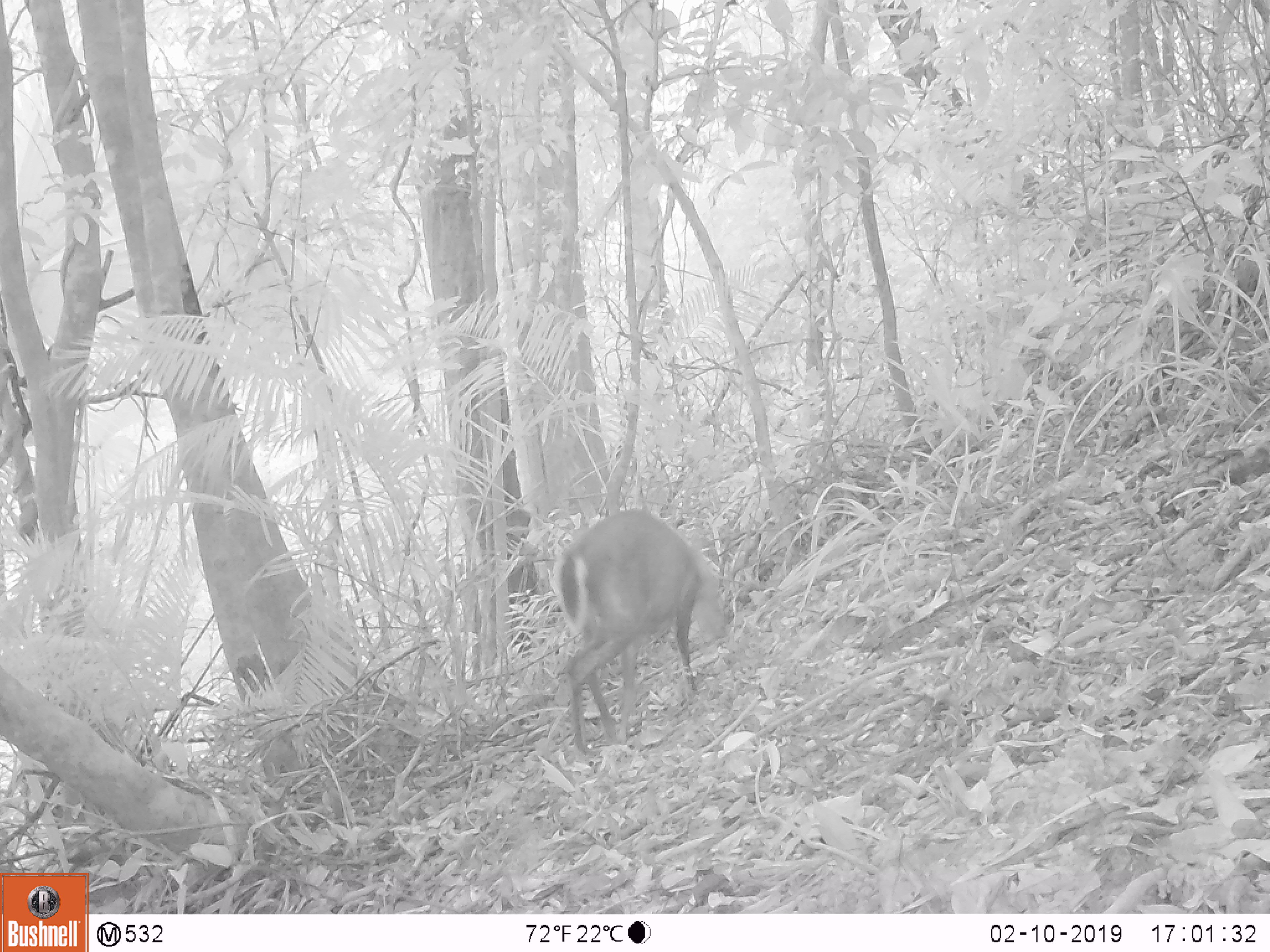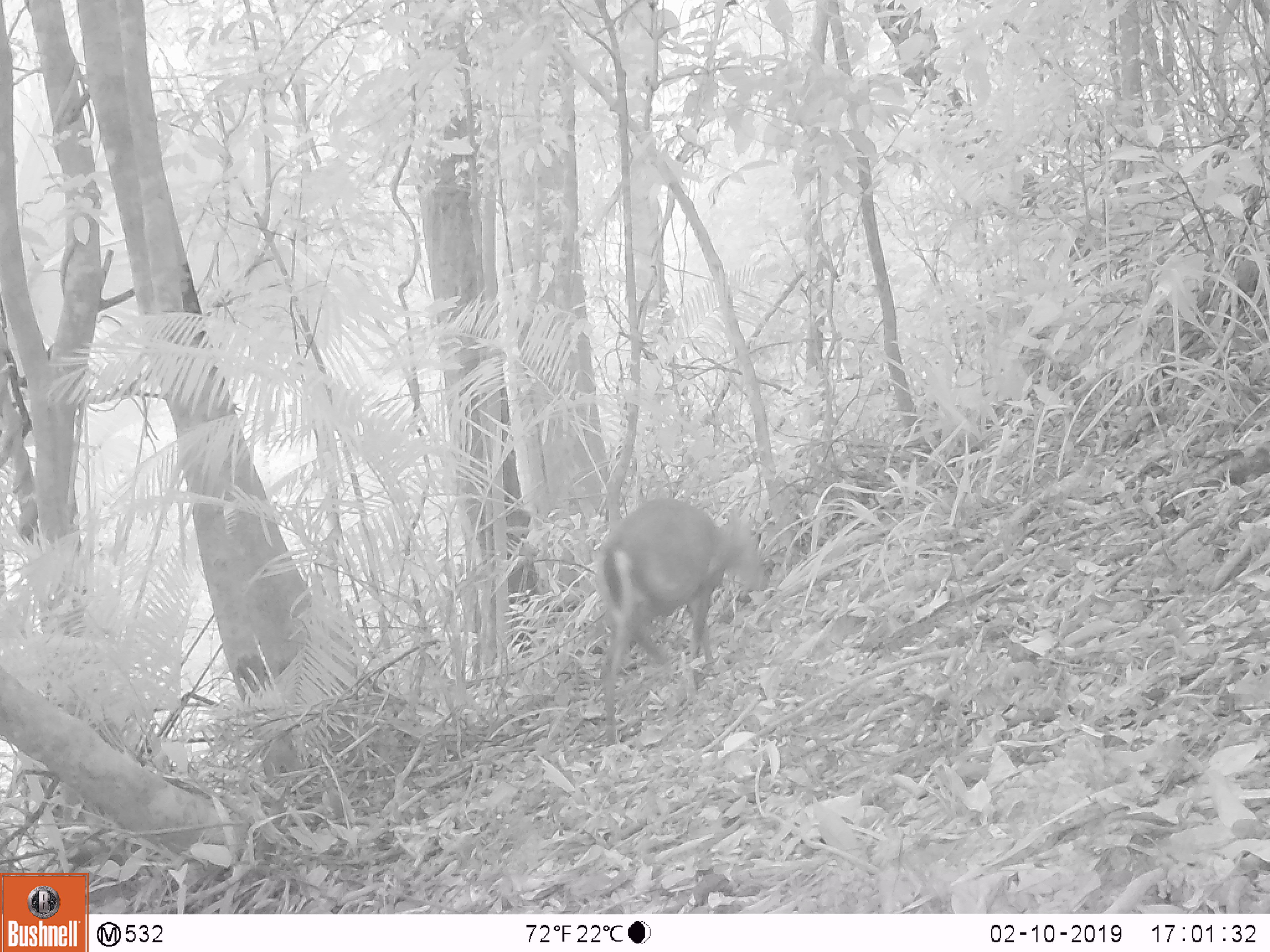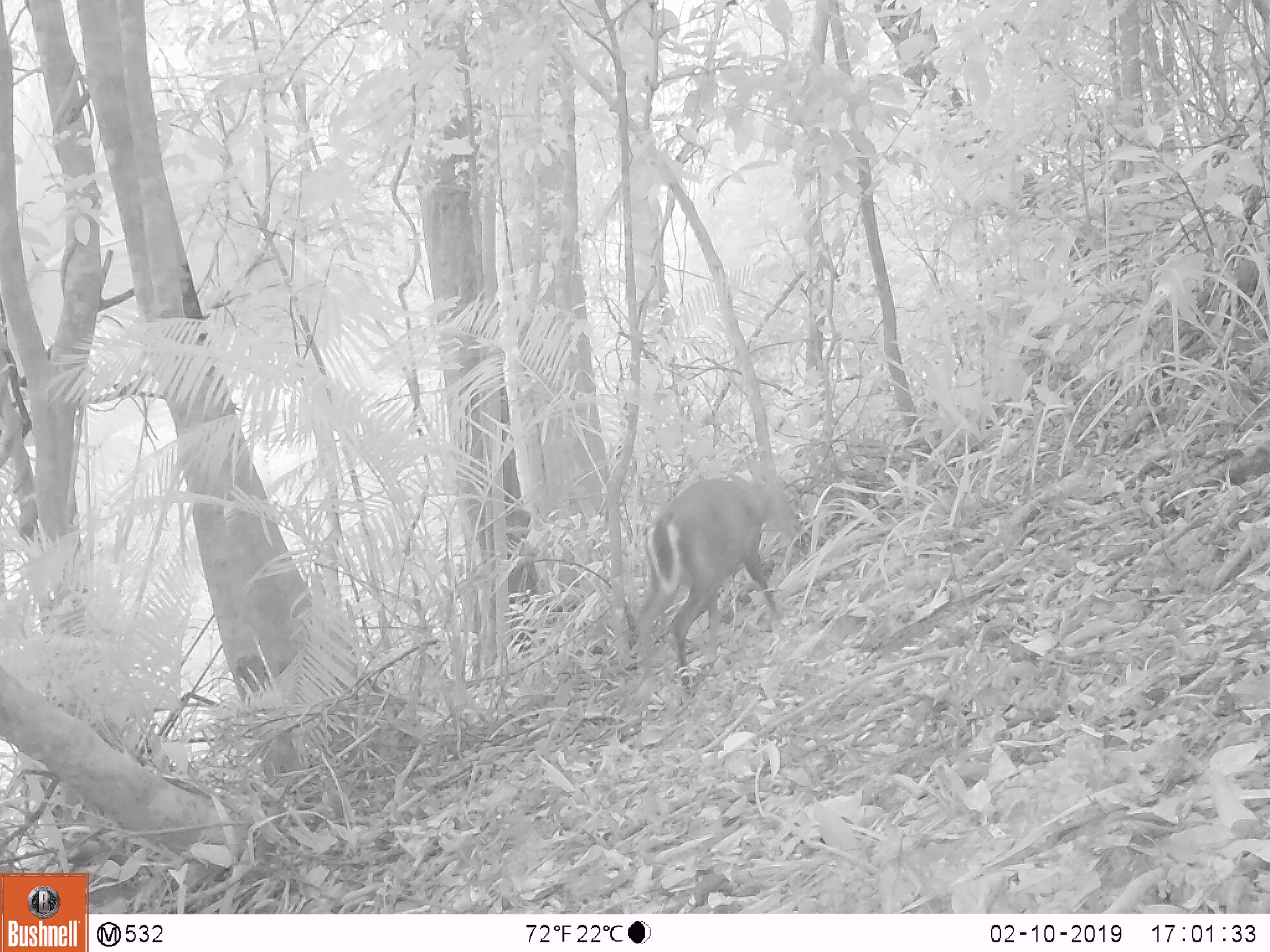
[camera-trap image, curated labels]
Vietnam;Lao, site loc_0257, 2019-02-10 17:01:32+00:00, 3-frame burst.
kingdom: Animalia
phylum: Chordata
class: Mammalia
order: Artiodactyla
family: Cervidae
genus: Muntiacus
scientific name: Muntiacus rooseveltorum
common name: roosevelt's muntjac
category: roosevelts muntjac group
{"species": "roosevelts muntjac group (roosevelt's muntjac) (Muntiacus rooseveltorum)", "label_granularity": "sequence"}